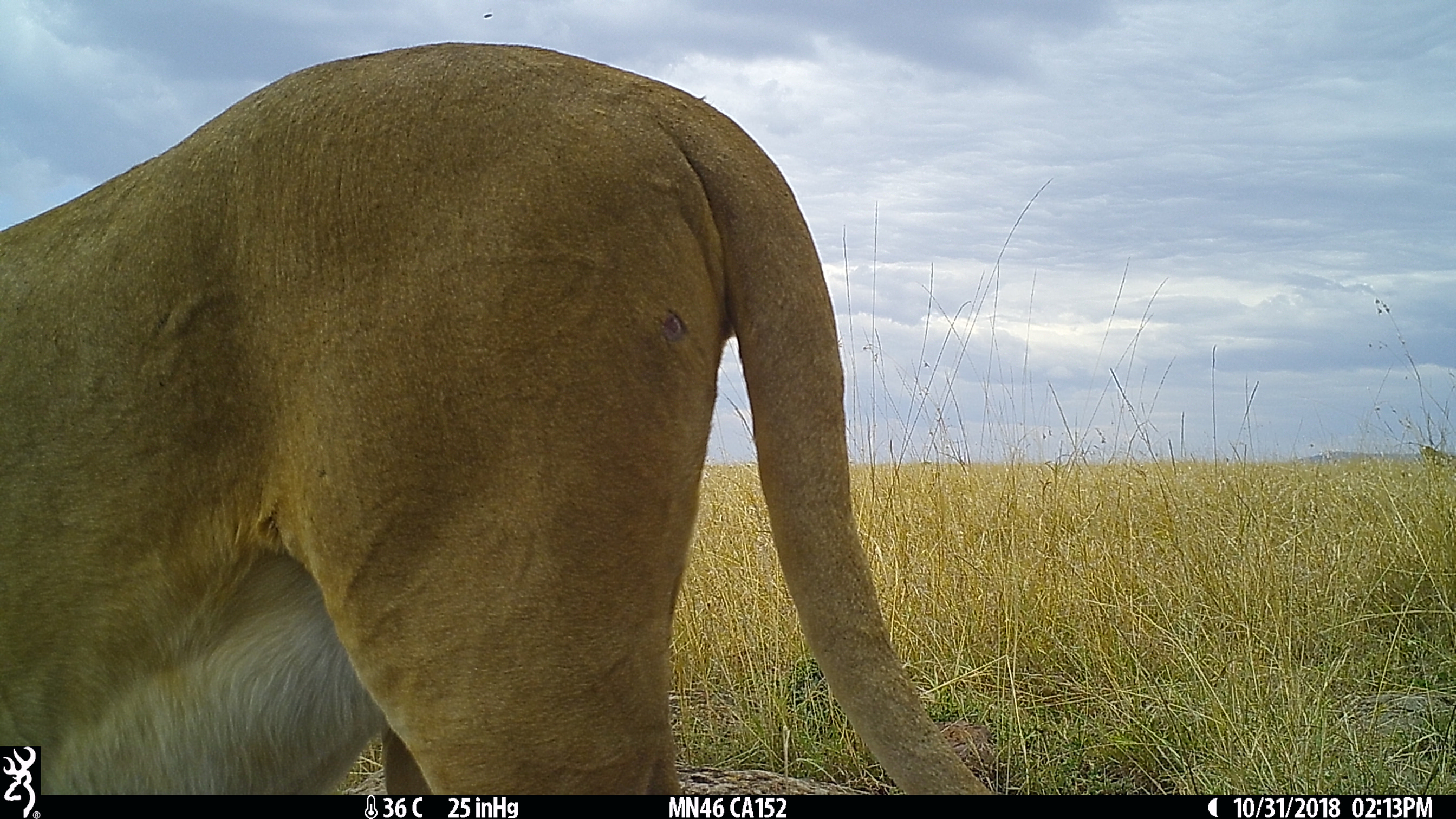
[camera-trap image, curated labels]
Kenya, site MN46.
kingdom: Animalia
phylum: Chordata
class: Mammalia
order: Carnivora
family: Felidae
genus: Panthera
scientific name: Panthera leo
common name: lion